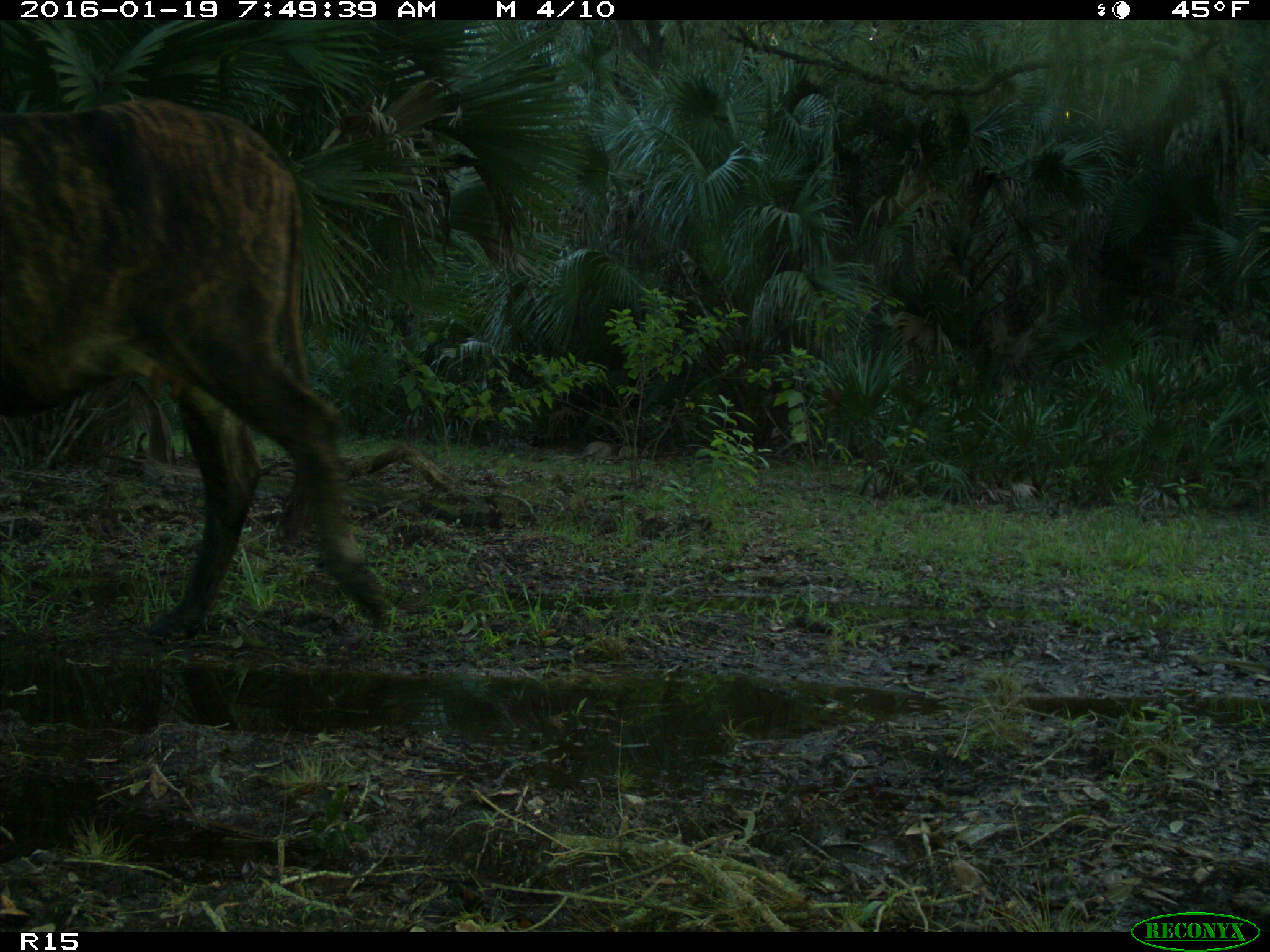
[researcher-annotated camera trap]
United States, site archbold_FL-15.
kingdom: Animalia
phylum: Chordata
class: Mammalia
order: Artiodactyla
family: Bovidae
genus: Bos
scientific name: Bos taurus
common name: domestic cow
Bos taurus (domestic cow).